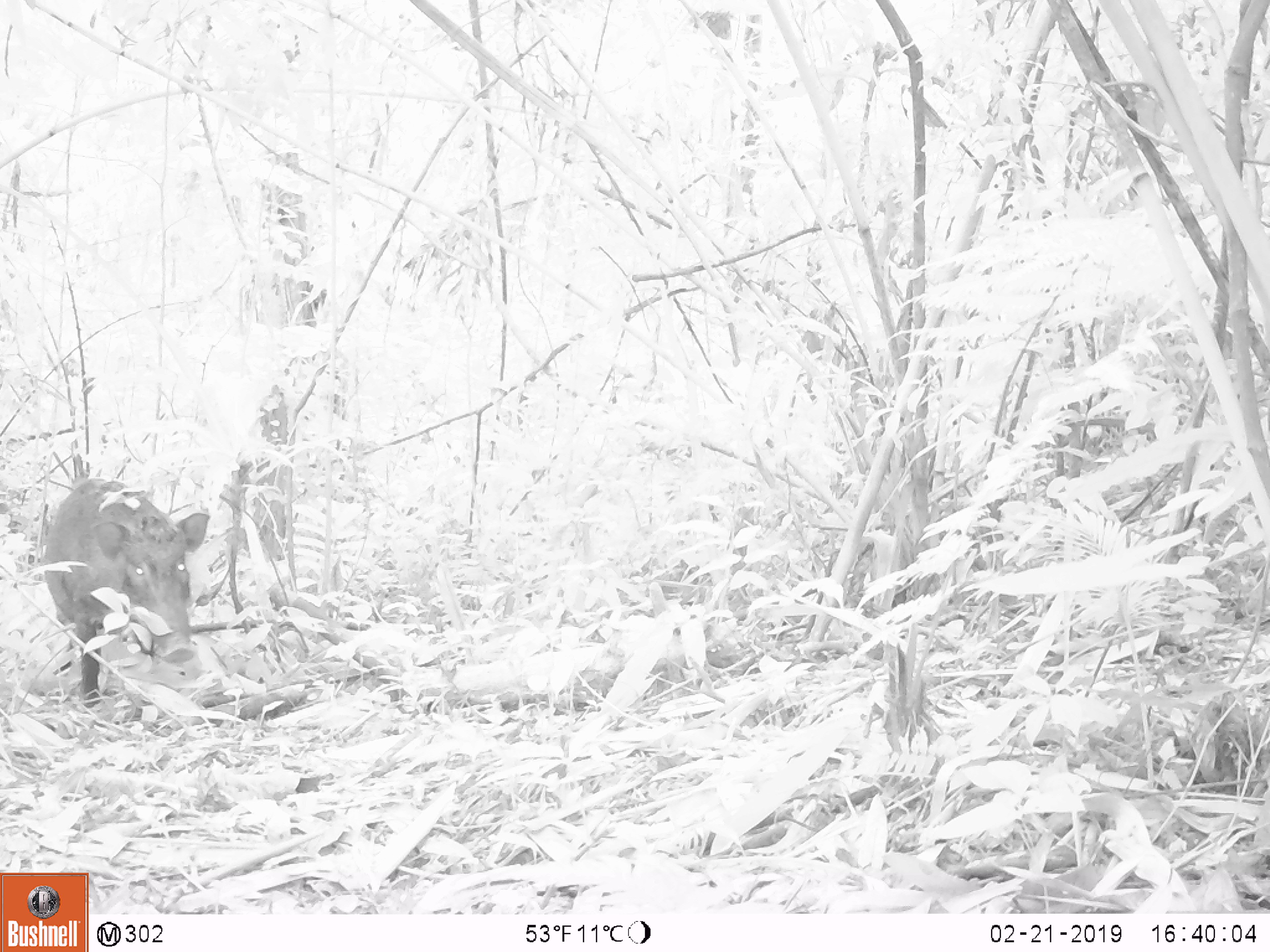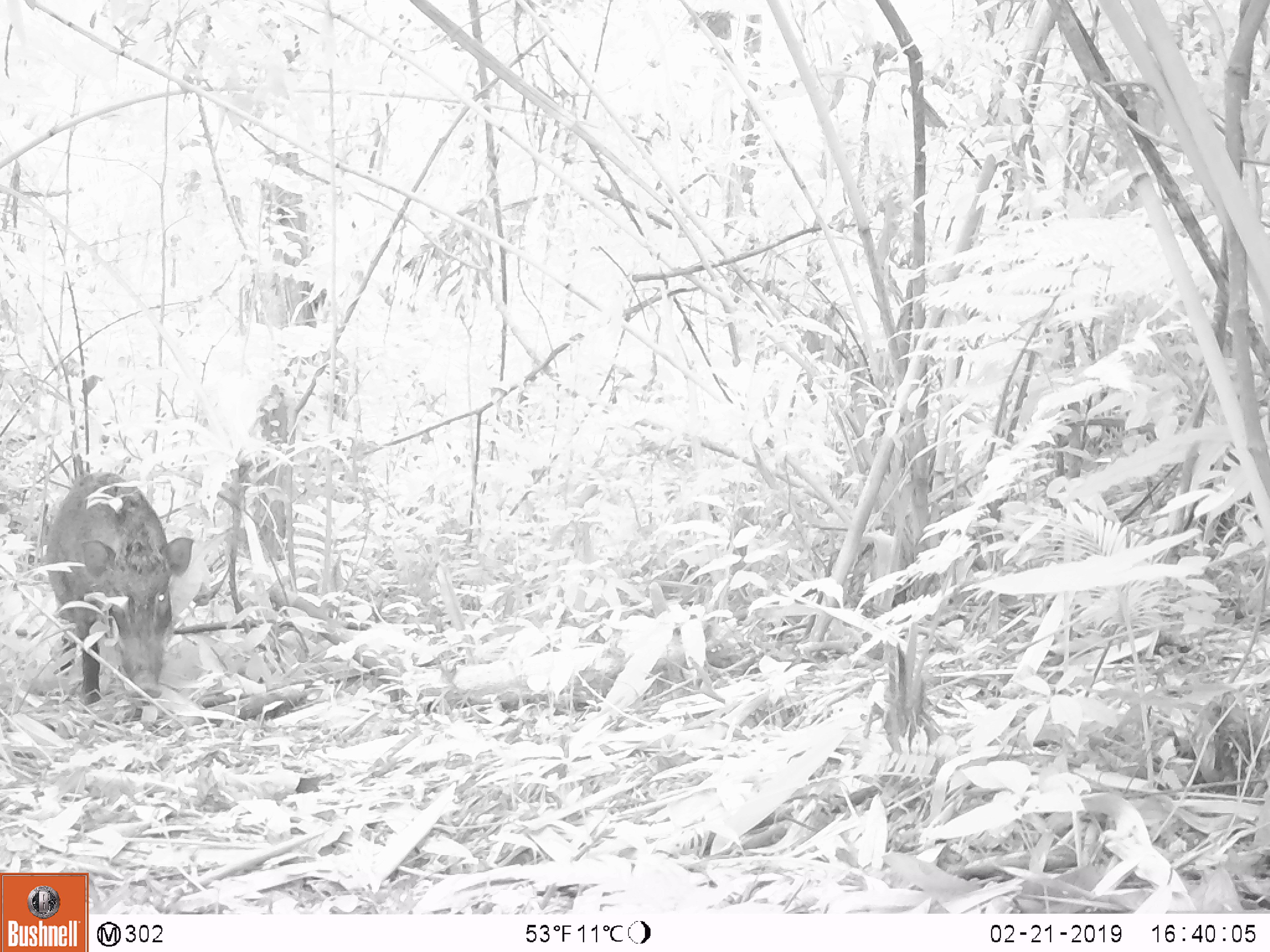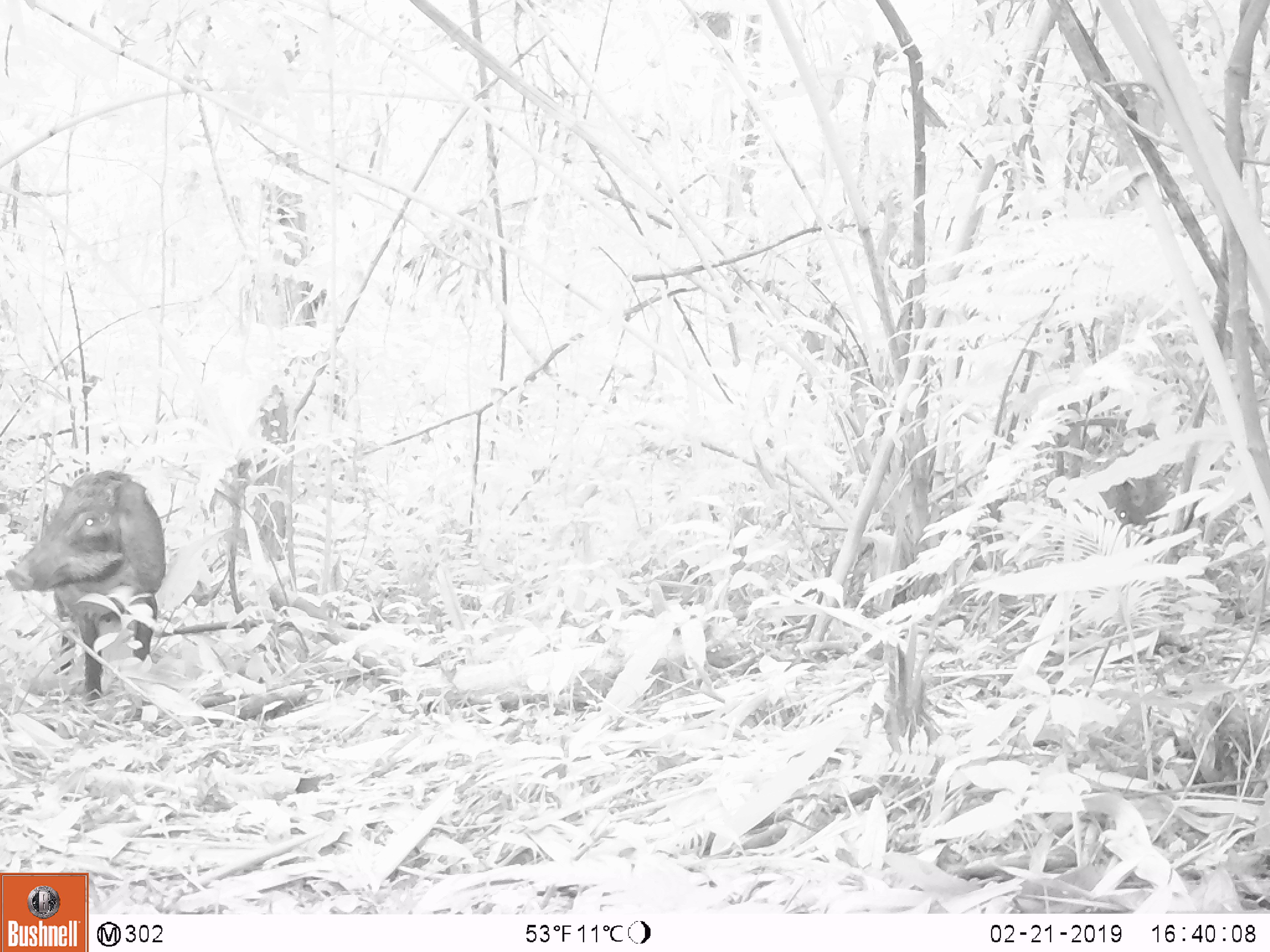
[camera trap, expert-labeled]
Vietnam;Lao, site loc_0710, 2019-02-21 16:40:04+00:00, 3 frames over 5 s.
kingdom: Animalia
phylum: Chordata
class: Mammalia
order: Artiodactyla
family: Suidae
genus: Sus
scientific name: Sus scrofa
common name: eurasian wild pig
Eurasian wild pig (Sus scrofa). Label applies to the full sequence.